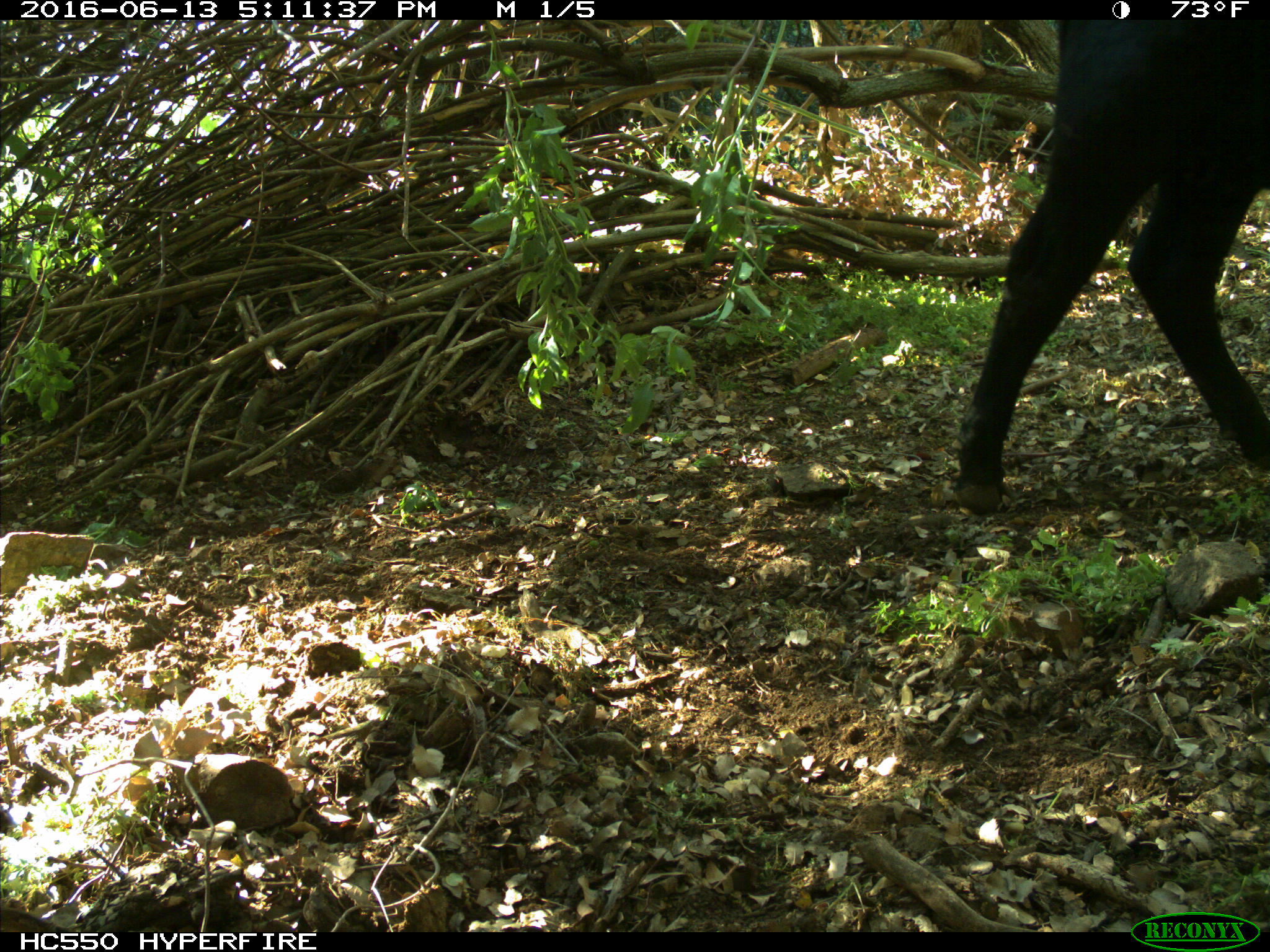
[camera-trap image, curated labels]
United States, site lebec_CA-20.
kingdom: Animalia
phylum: Chordata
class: Mammalia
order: Artiodactyla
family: Bovidae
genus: Bos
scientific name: Bos taurus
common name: domestic cow